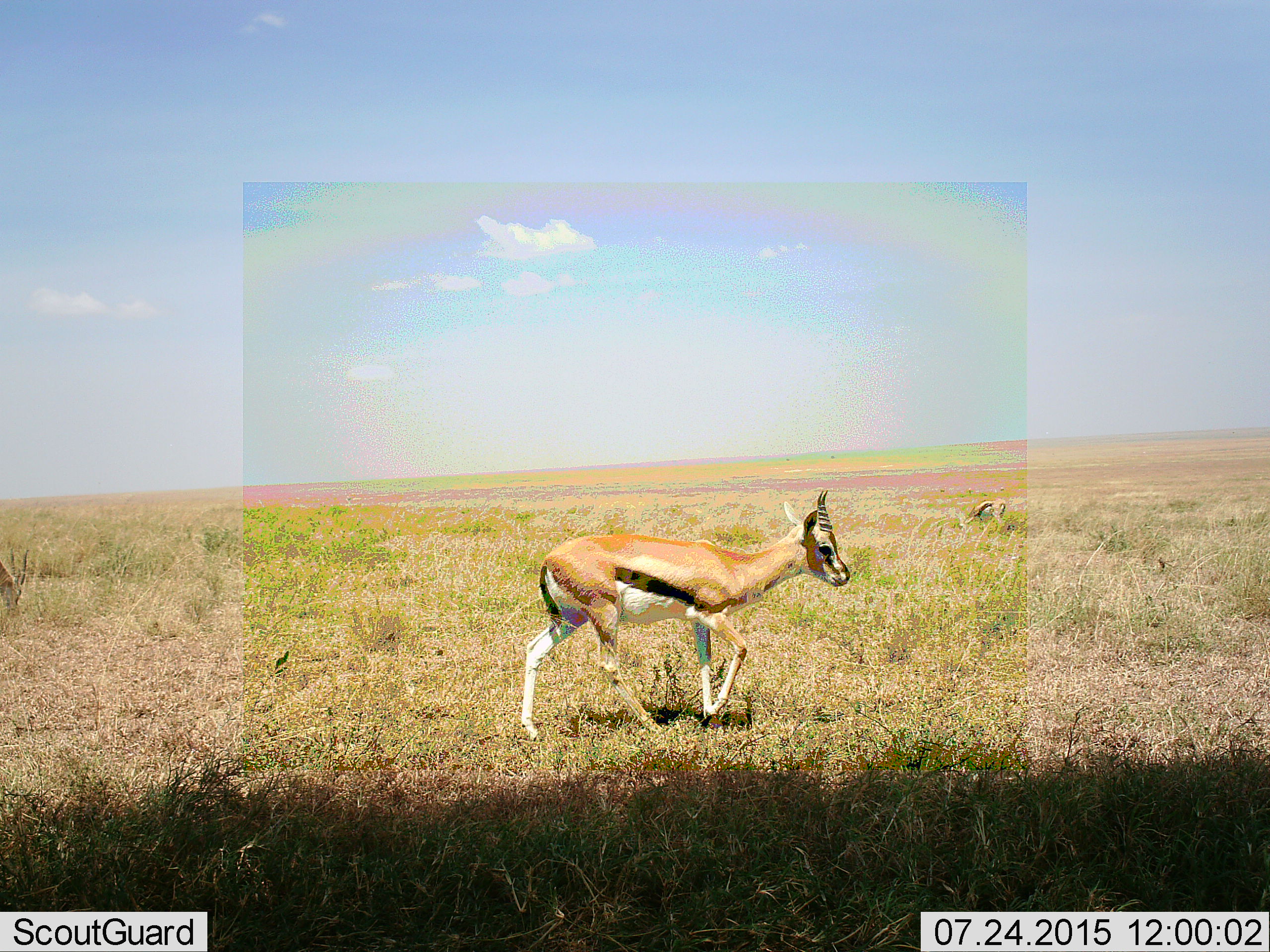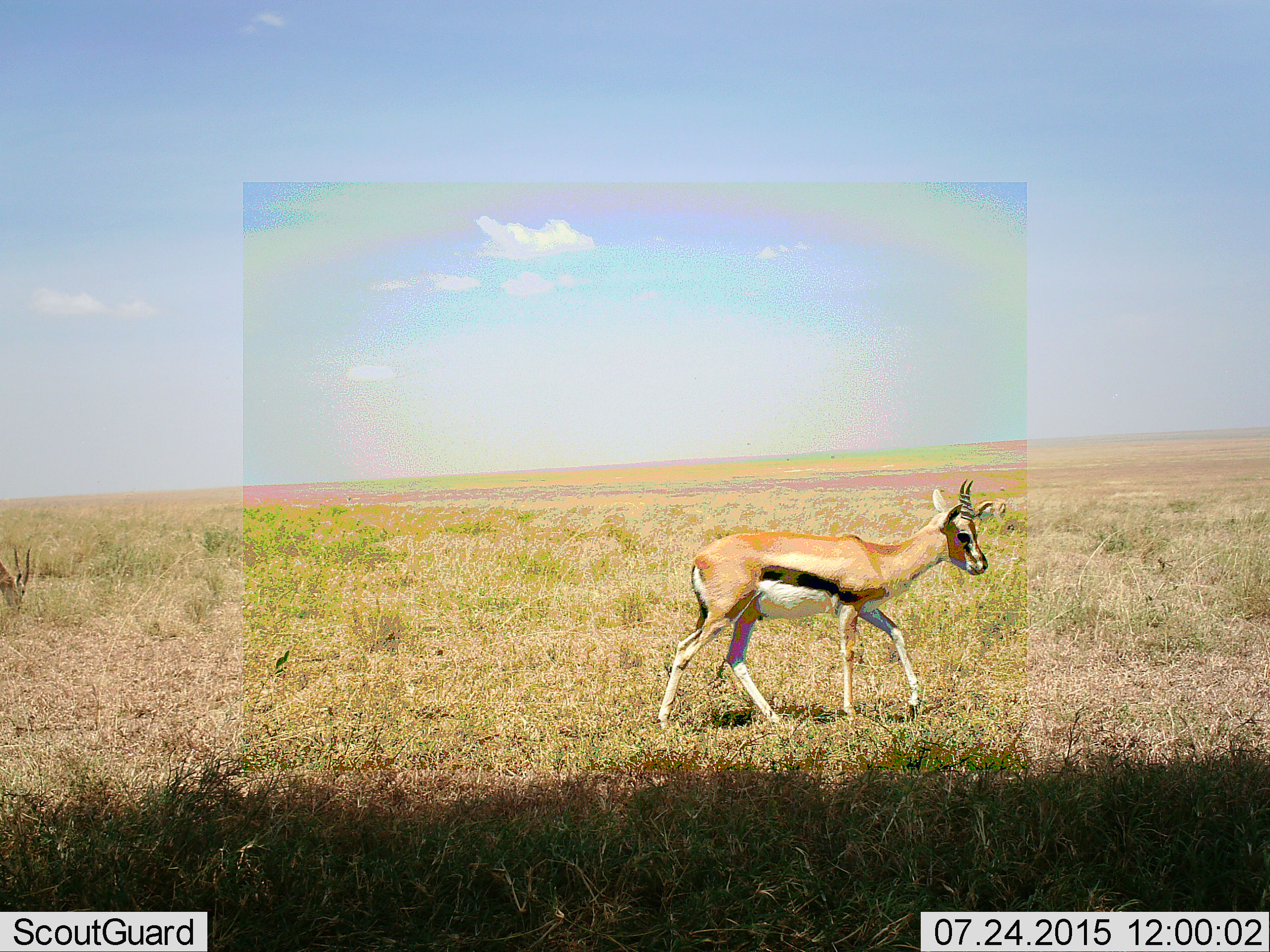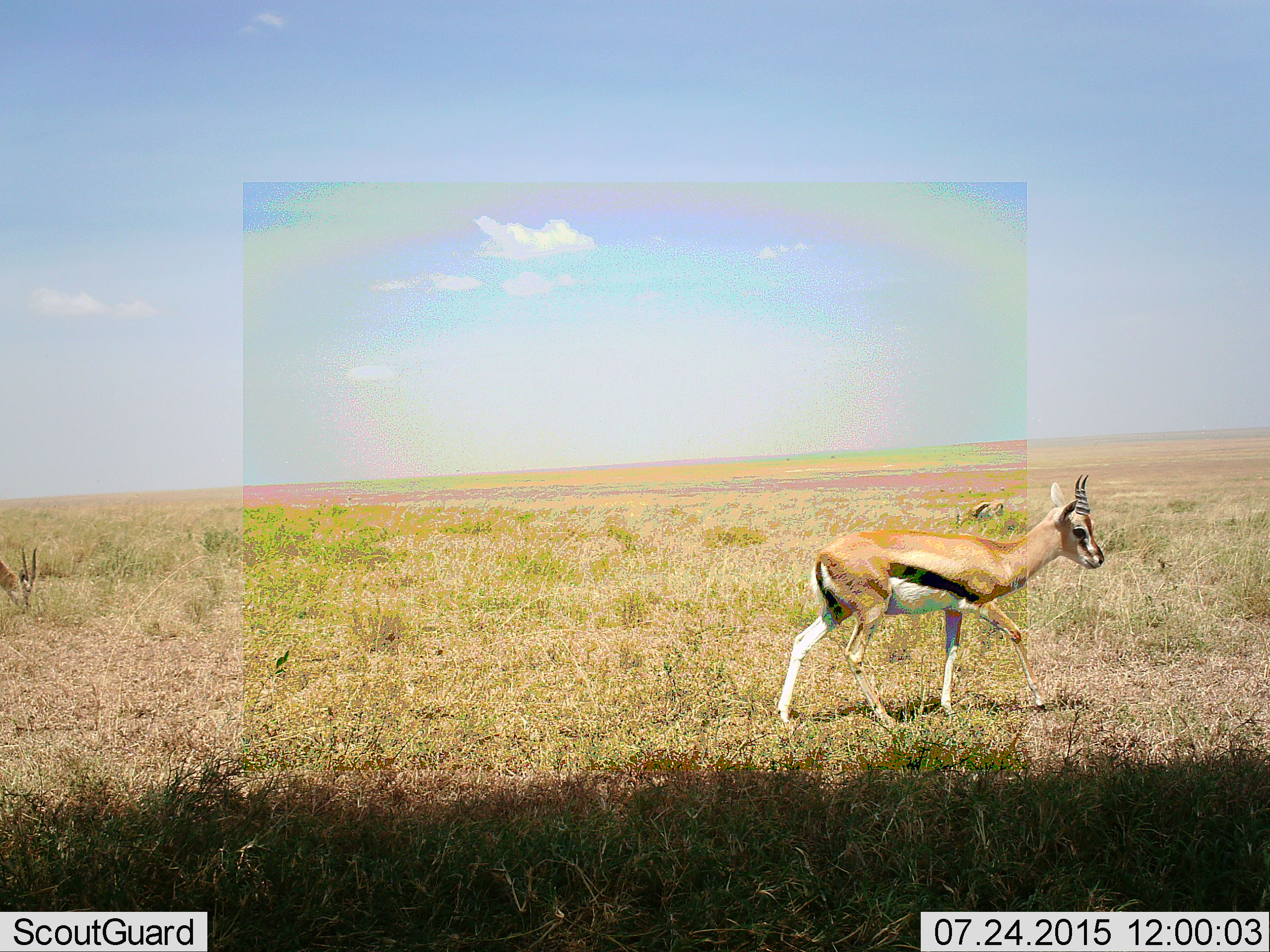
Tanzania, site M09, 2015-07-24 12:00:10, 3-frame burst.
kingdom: Animalia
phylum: Chordata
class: Mammalia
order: Artiodactyla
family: Bovidae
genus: Eudorcas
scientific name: Eudorcas thomsonii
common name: thomson's gazelle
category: gazellethomsons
Gazellethomsons (thomson's gazelle) (Eudorcas thomsonii), count 3. Behavior (volunteer vote fractions): standing 44%, resting 0%, moving 100%, interacting 0%. Young present (vote fraction): 0%. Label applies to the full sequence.